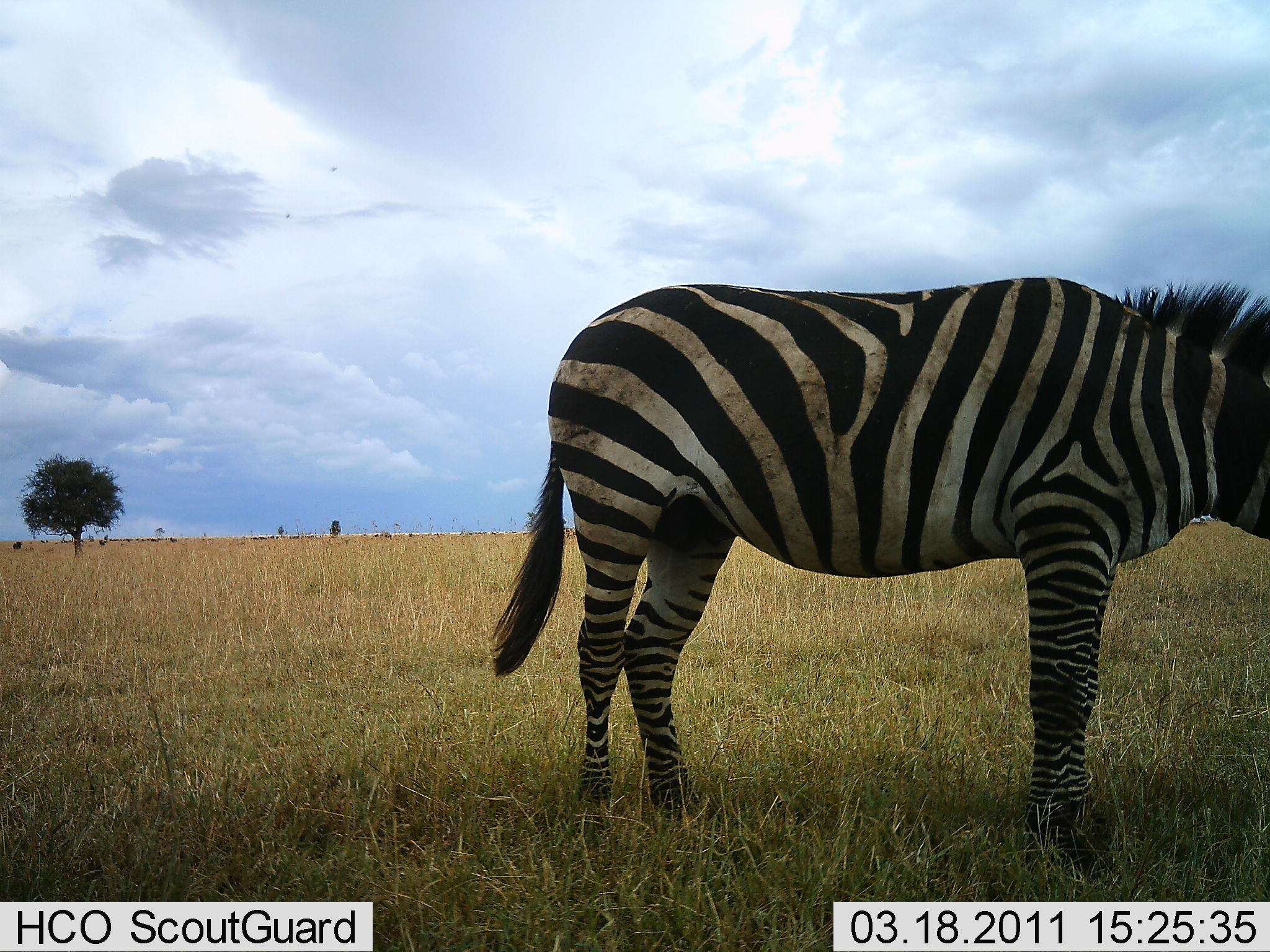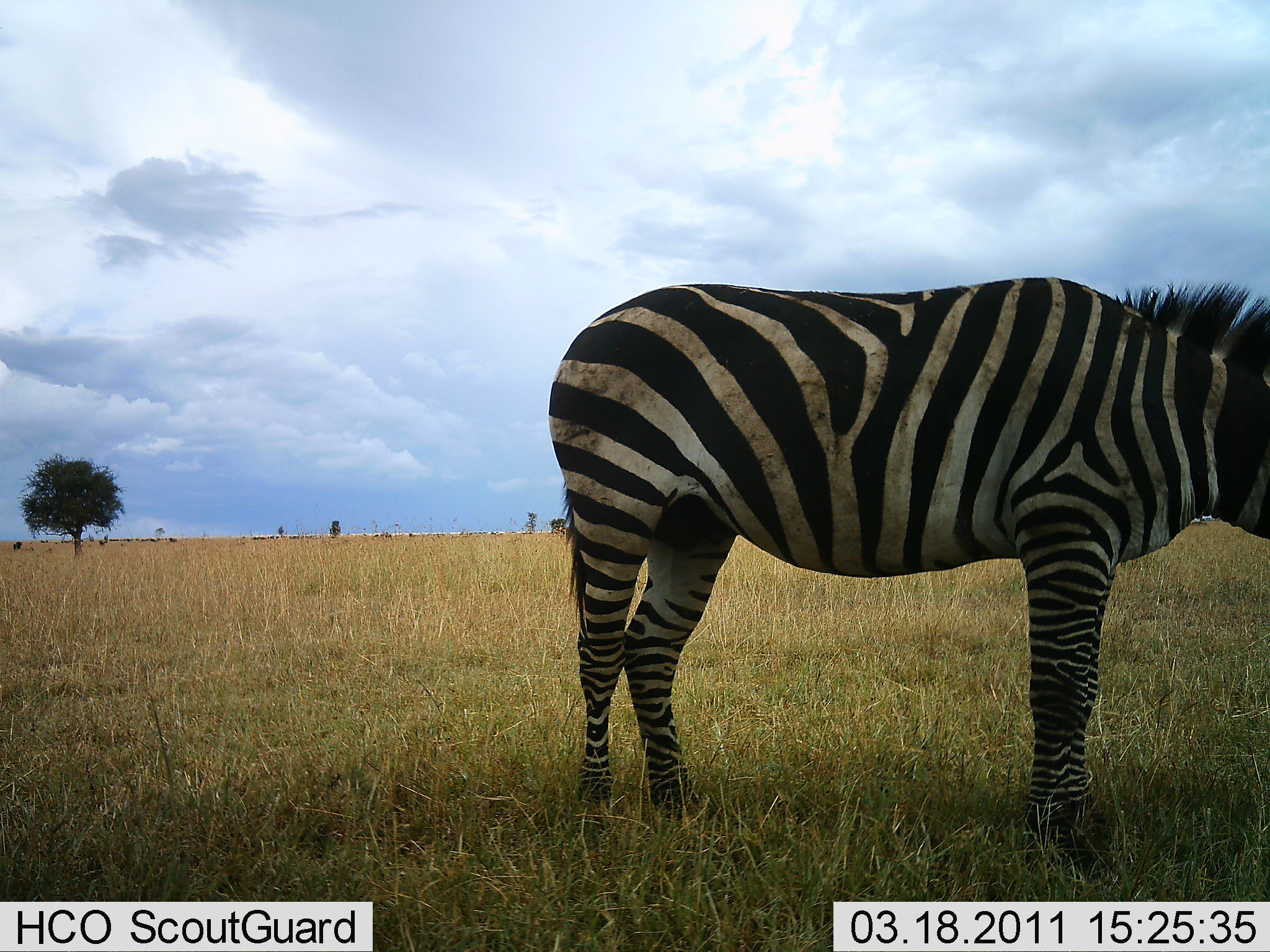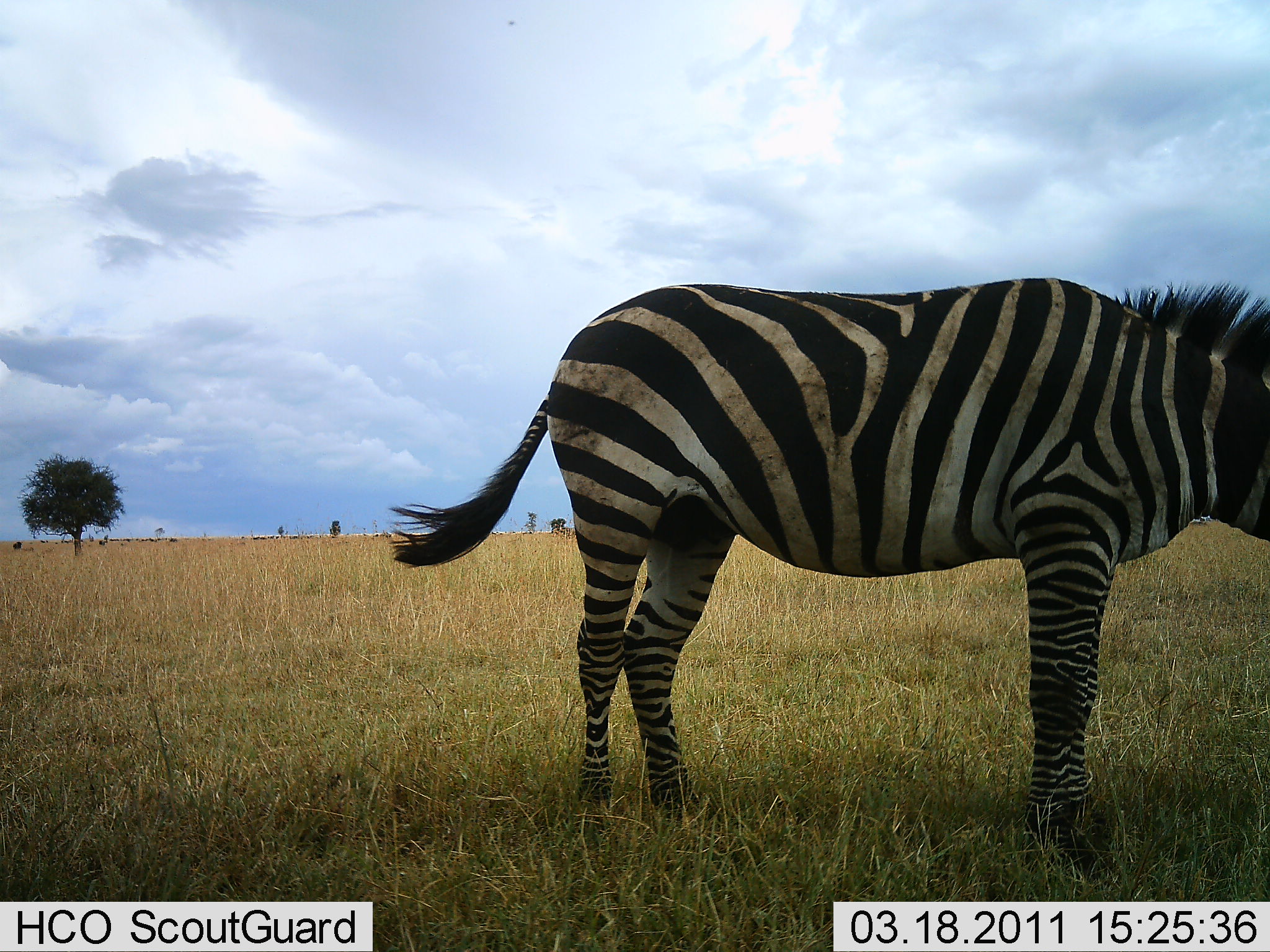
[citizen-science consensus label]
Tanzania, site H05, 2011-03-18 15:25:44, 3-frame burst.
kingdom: Animalia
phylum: Chordata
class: Mammalia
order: Perissodactyla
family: Equidae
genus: Equus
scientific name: Equus quagga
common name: plains zebra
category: zebra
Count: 1.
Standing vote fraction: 92%.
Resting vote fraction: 0%.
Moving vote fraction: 0%.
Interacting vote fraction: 0%.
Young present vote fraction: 0%.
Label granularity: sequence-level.